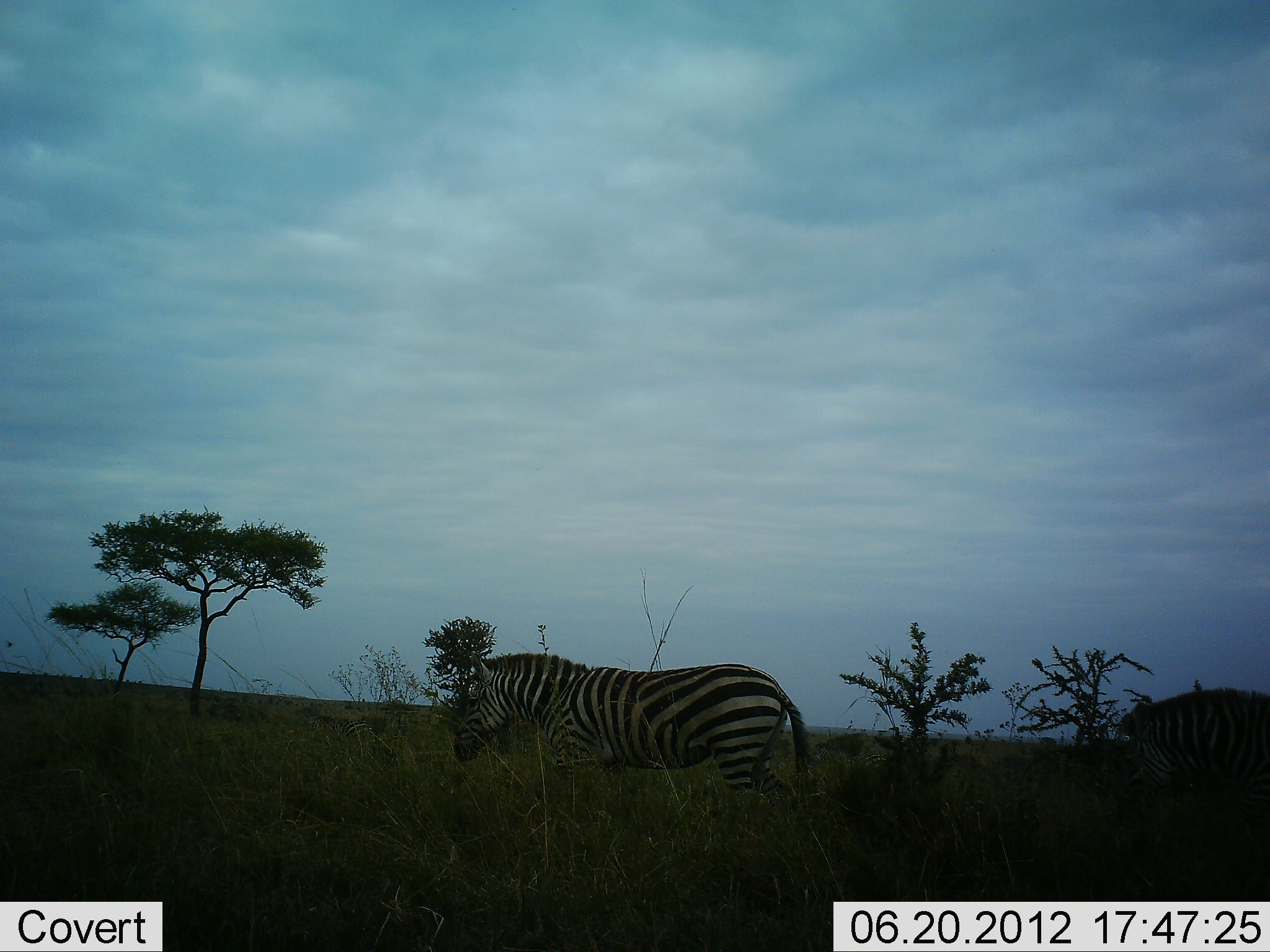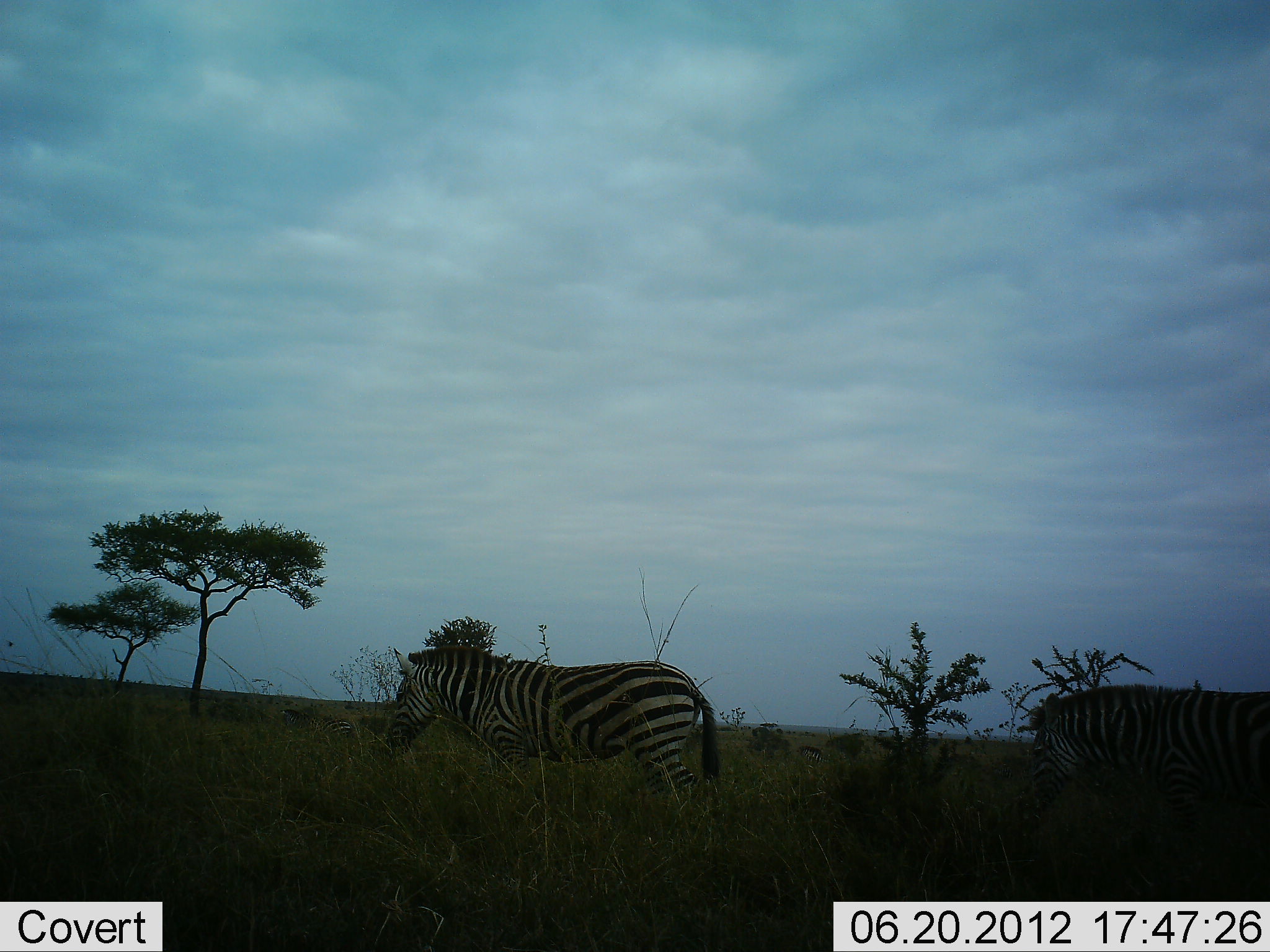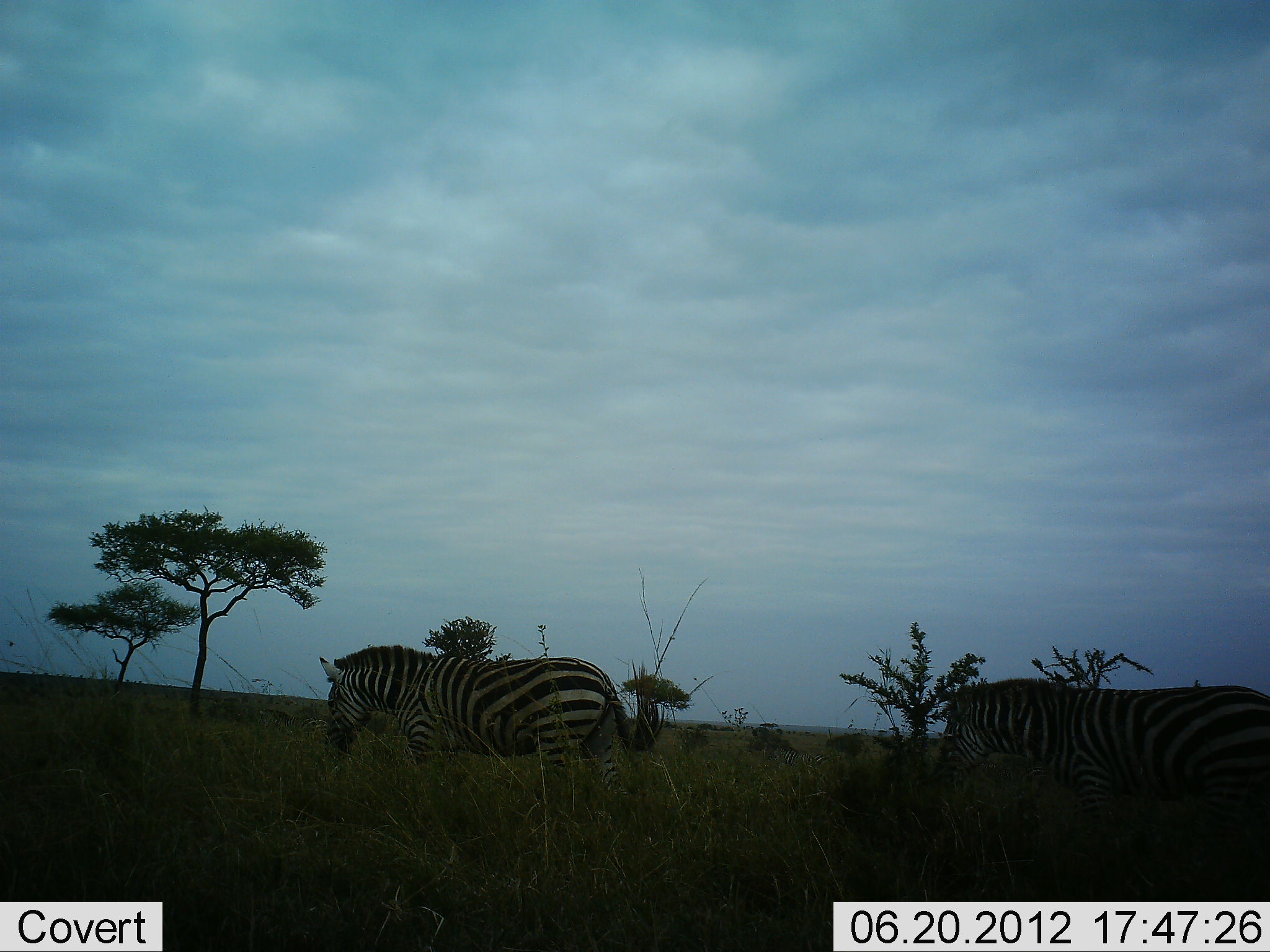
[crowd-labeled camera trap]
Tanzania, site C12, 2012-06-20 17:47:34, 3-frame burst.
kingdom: Animalia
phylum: Chordata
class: Mammalia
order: Perissodactyla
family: Equidae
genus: Equus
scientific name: Equus quagga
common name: plains zebra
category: zebra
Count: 2.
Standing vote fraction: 30%.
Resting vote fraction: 0%.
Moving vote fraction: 80%.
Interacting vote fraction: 0%.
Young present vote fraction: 0%.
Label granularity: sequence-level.